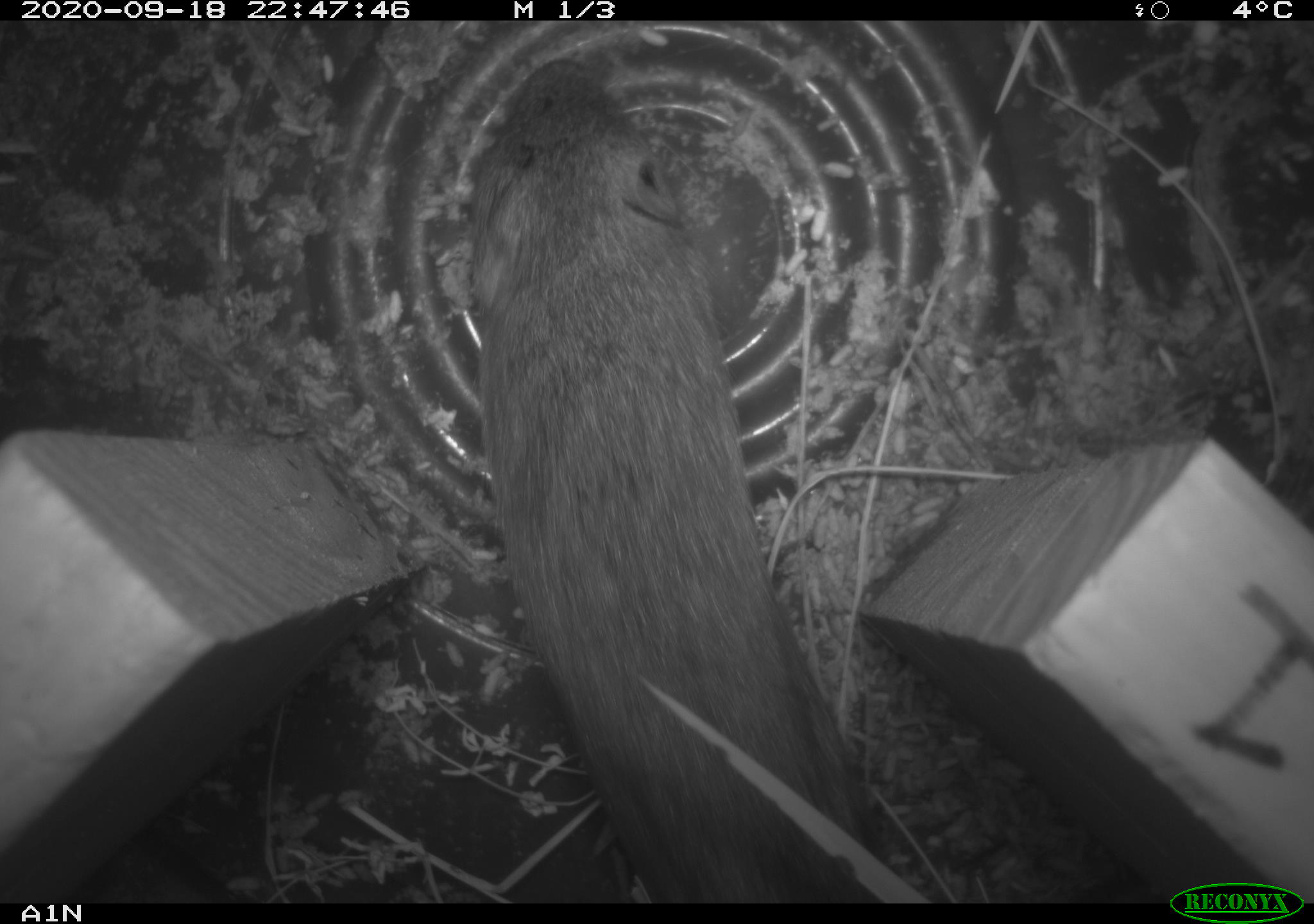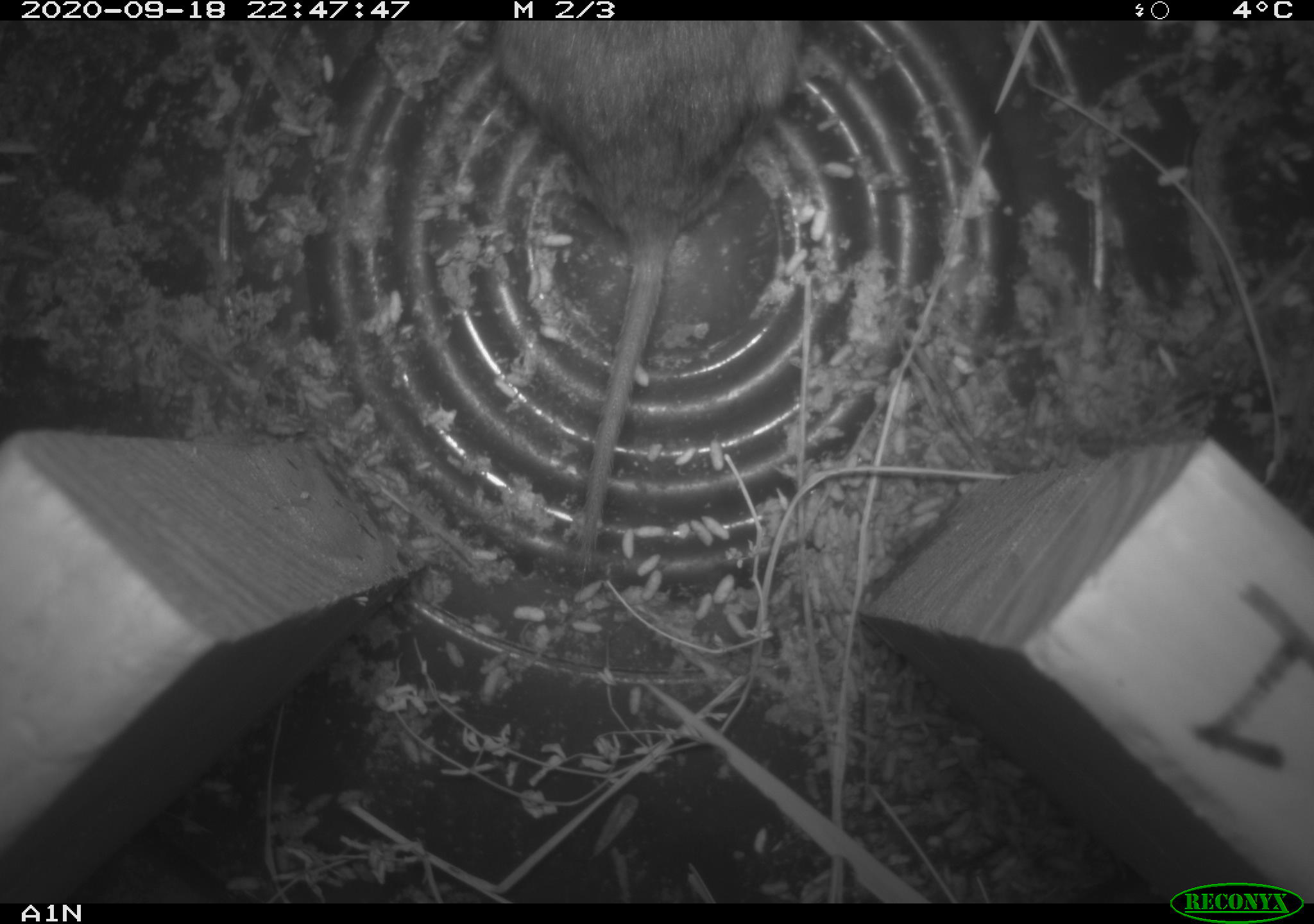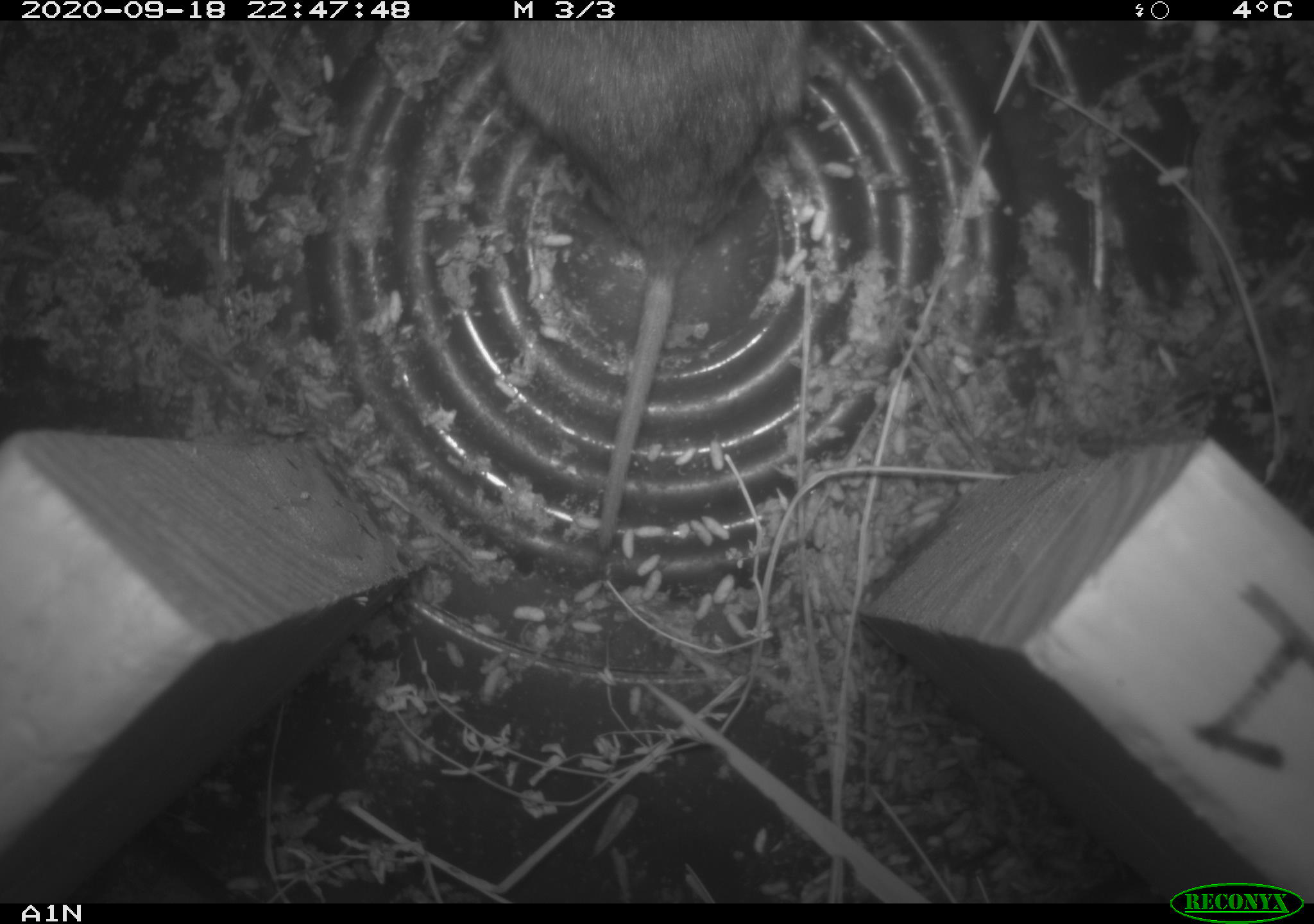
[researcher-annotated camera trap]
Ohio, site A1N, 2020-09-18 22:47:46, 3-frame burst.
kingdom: Animalia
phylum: Chordata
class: Mammalia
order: Rodentia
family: Cricetidae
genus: Microtus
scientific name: Microtus pennsylvanicus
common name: meadow vole